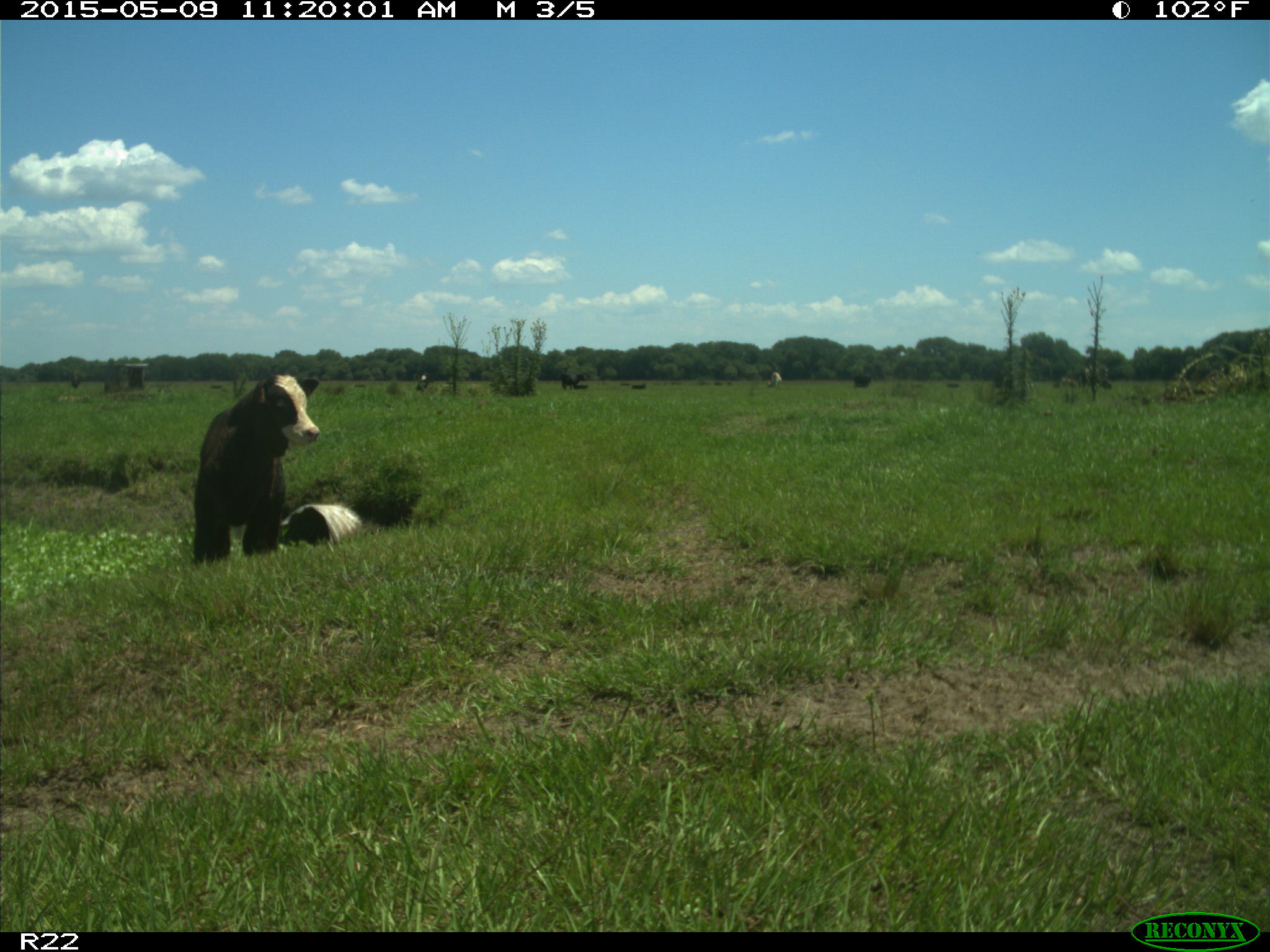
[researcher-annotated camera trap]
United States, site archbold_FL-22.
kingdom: Animalia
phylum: Chordata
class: Mammalia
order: Artiodactyla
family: Bovidae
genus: Bos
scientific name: Bos taurus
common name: domestic cow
Bos taurus (domestic cow).